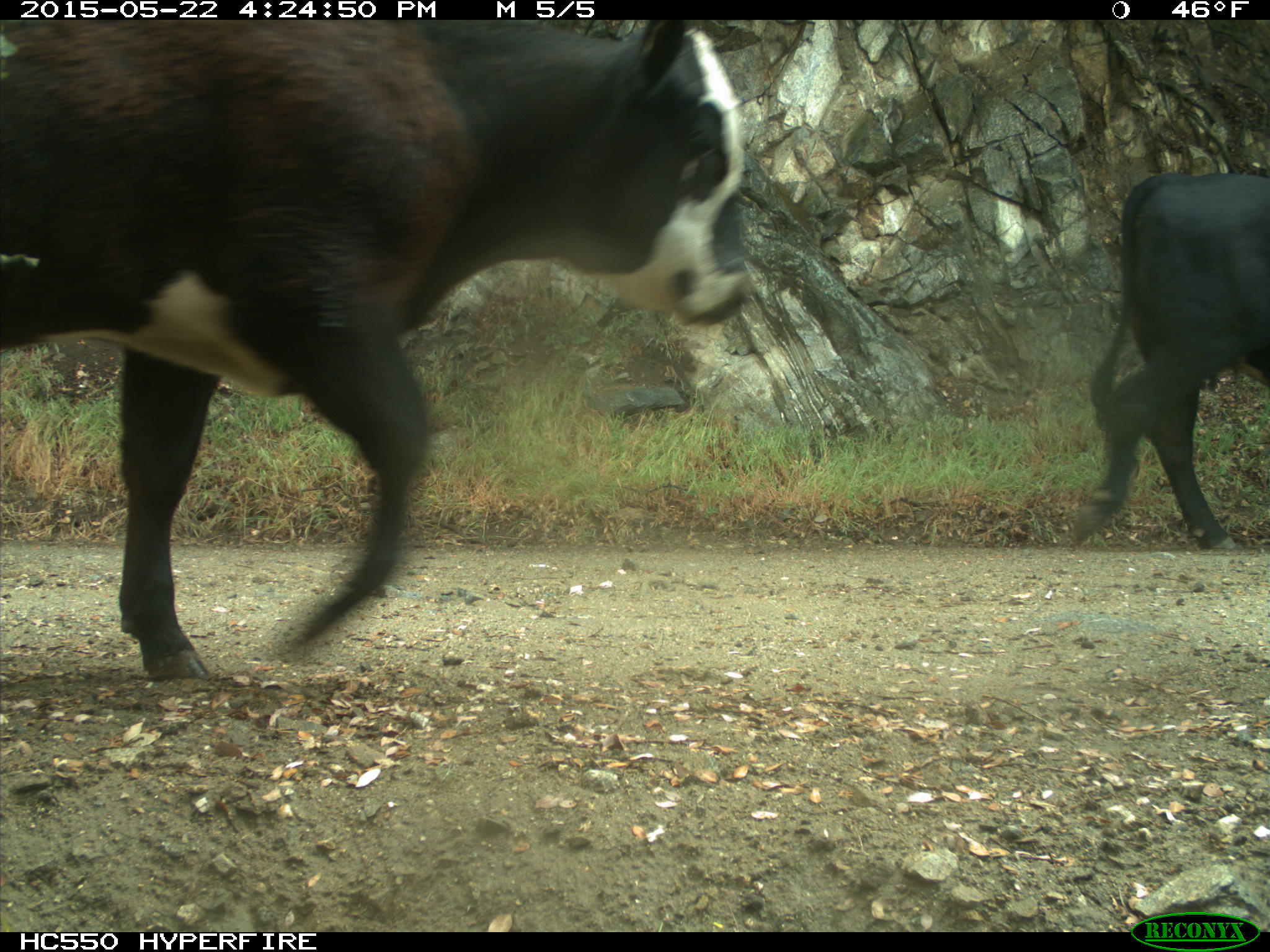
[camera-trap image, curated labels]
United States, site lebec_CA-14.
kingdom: Animalia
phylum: Chordata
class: Mammalia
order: Artiodactyla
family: Bovidae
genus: Bos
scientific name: Bos taurus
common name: domestic cow